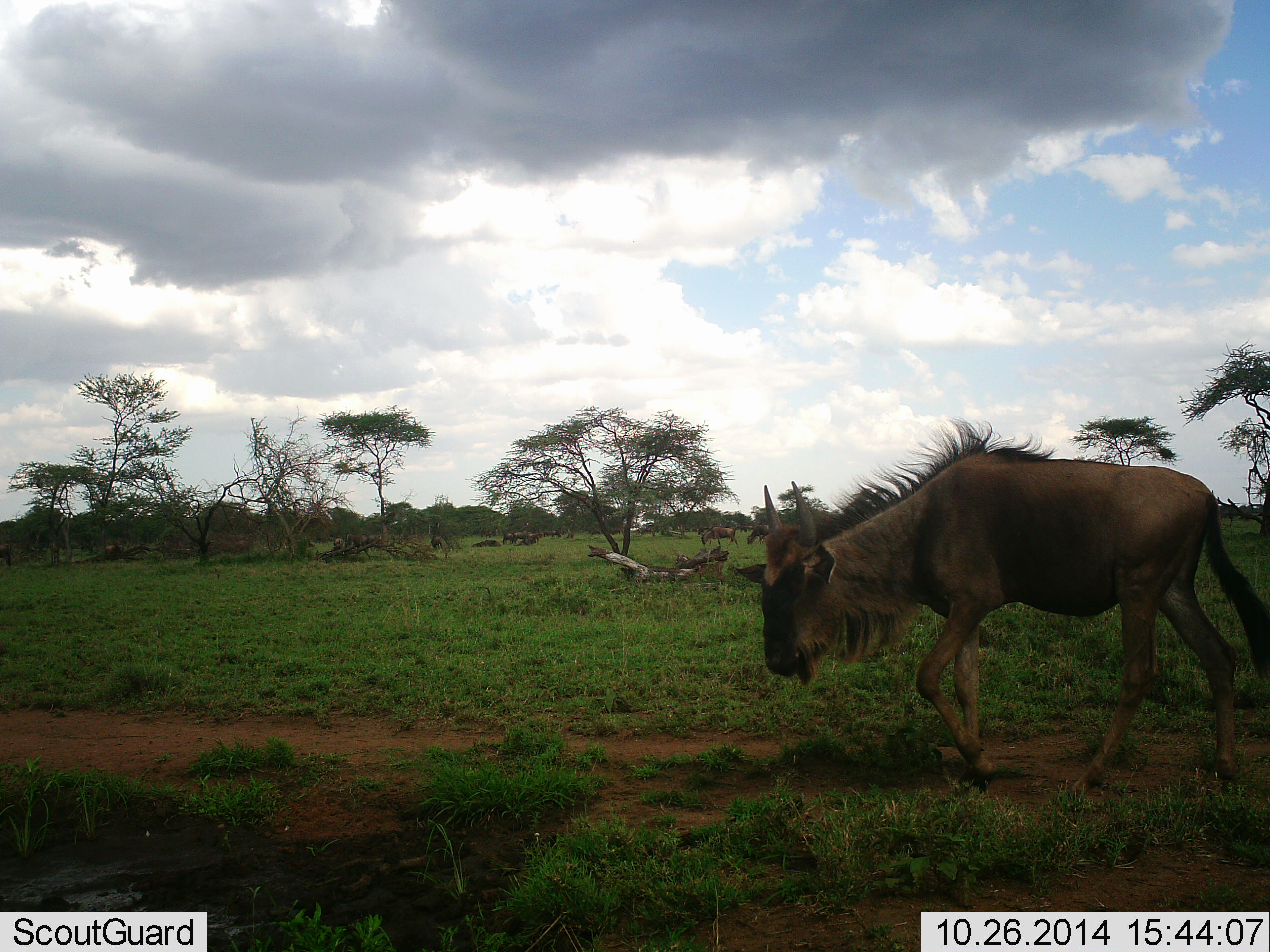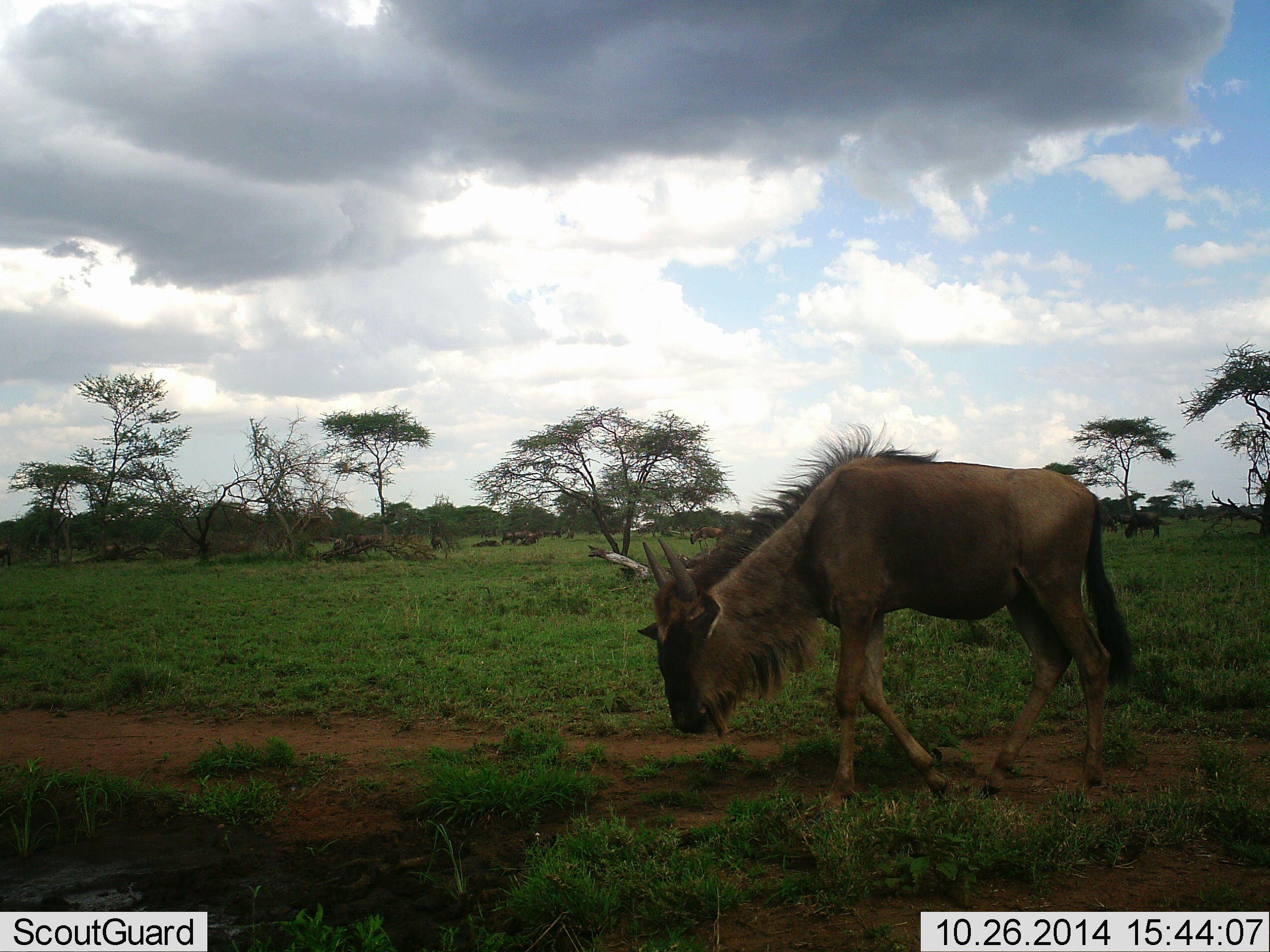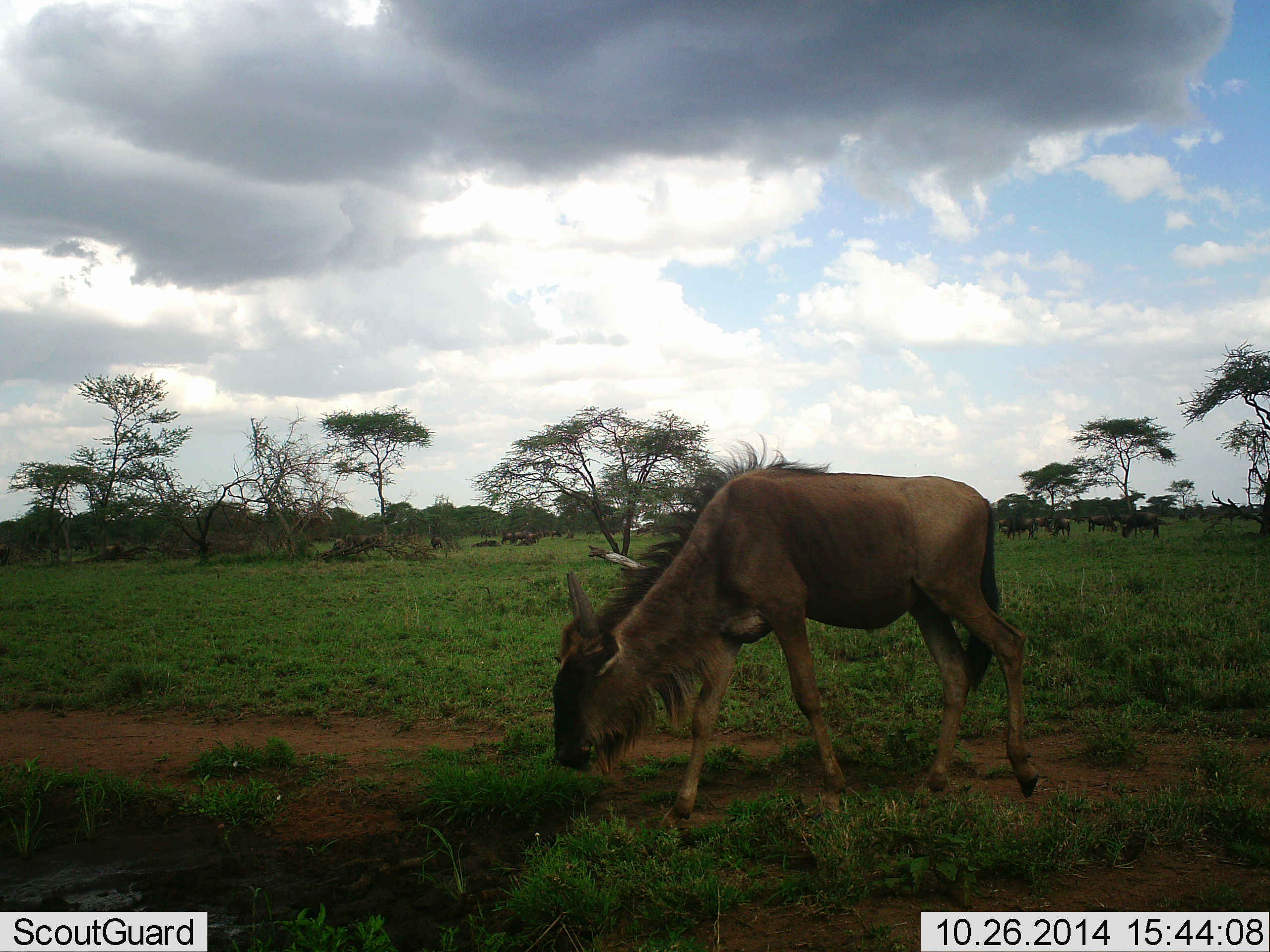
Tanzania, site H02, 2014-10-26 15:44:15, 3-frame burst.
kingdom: Animalia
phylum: Chordata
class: Mammalia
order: Artiodactyla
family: Bovidae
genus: Connochaetes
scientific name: Connochaetes taurinus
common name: blue wildebeest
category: wildebeest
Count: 1.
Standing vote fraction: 20%.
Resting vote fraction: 10%.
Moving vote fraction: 80%.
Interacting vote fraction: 0%.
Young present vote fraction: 0%.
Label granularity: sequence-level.